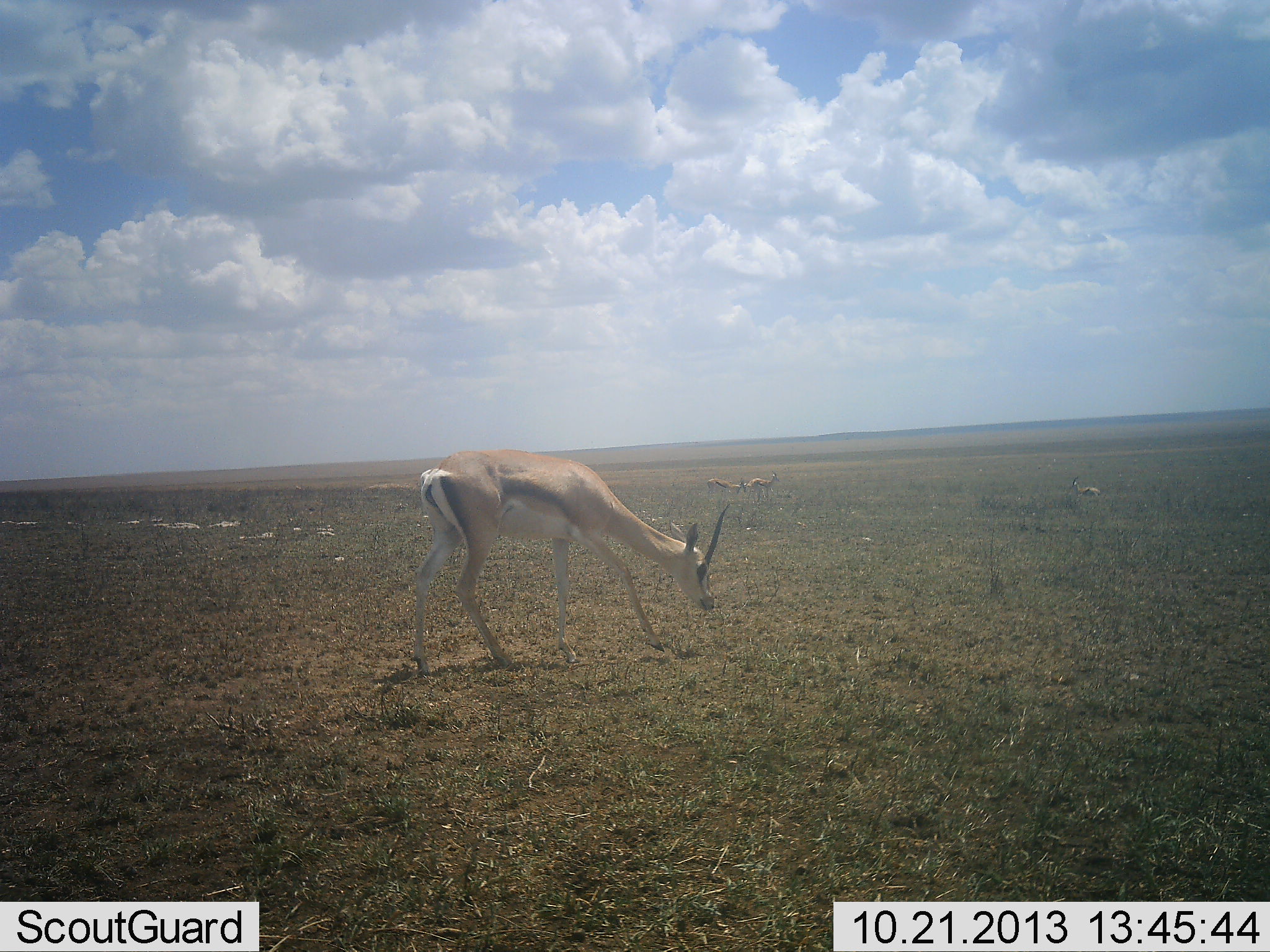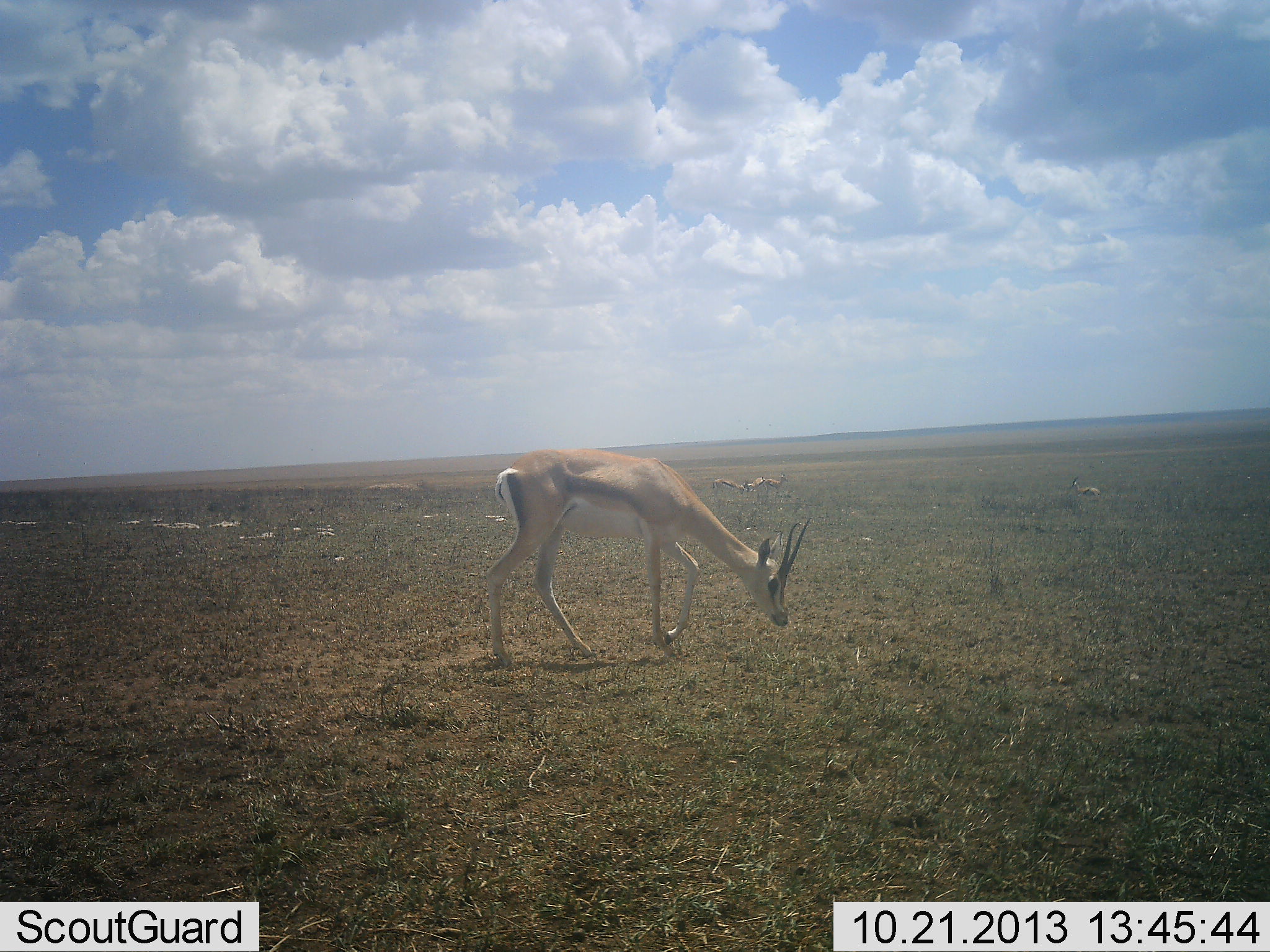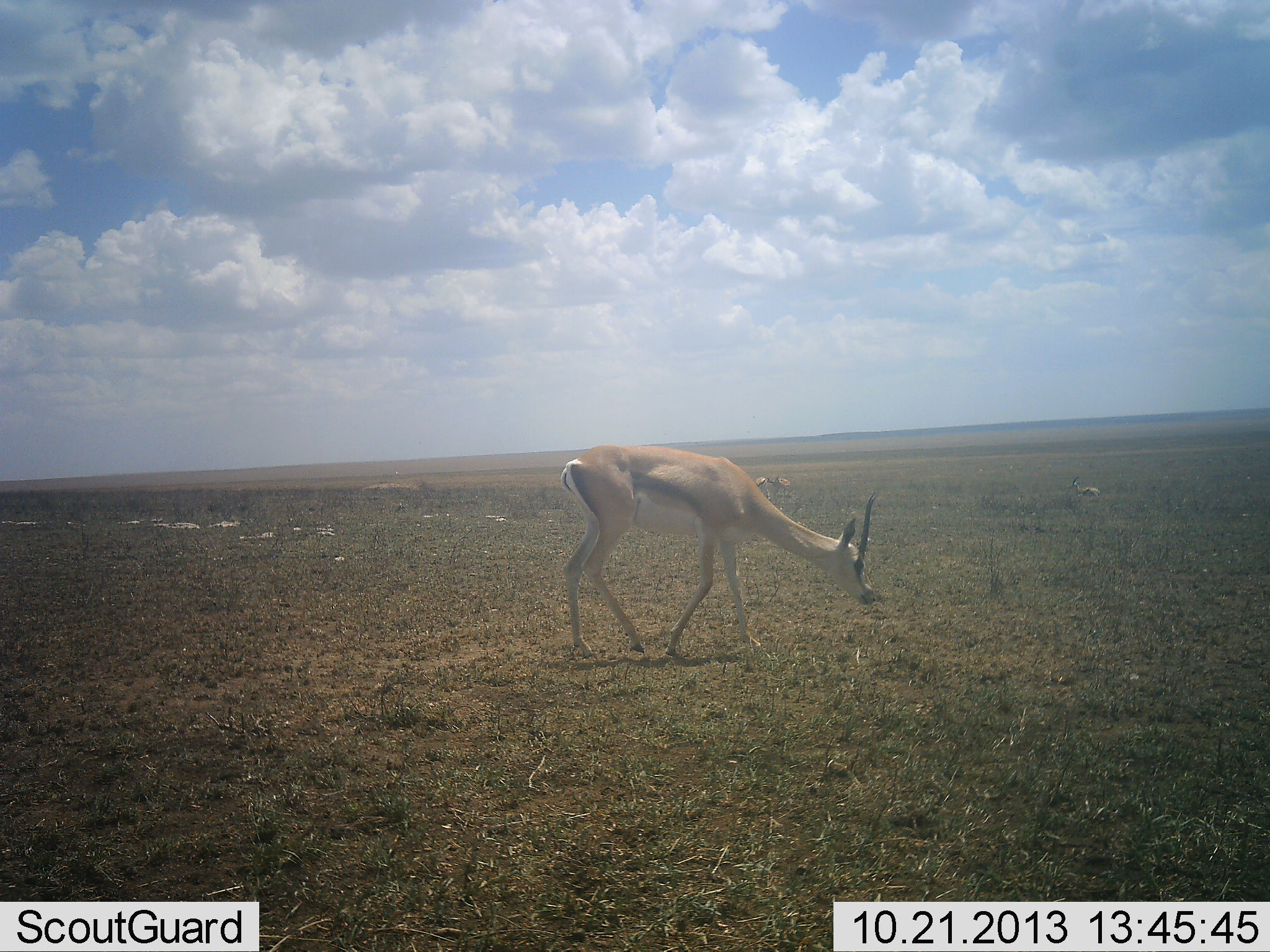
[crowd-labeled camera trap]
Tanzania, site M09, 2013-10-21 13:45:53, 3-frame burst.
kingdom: Animalia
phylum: Chordata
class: Mammalia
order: Artiodactyla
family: Bovidae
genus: Nanger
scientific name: Nanger granti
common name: grant's gazelle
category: gazellegrants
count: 4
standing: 40%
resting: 80%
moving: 70%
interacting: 10%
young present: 0%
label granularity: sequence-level